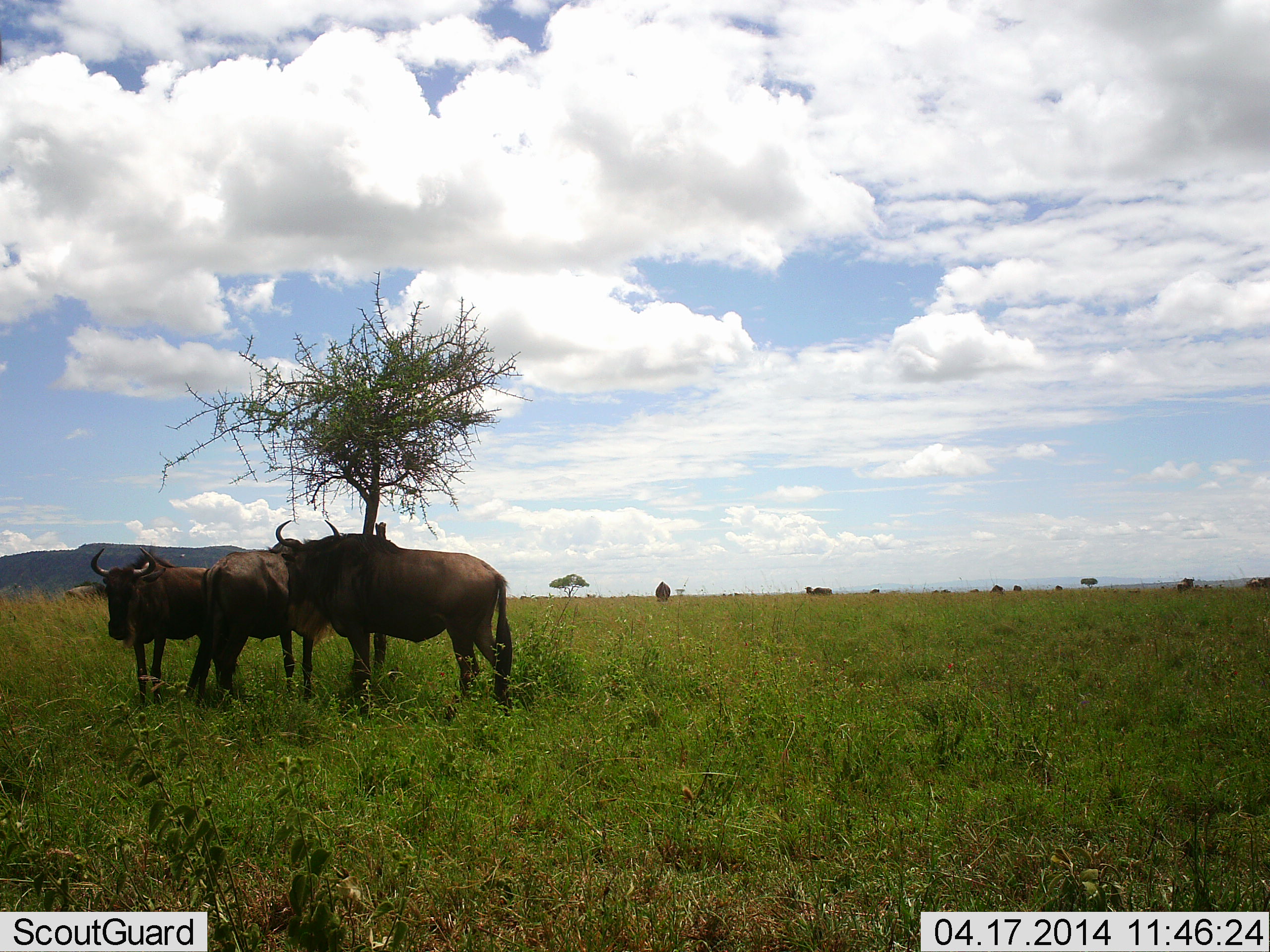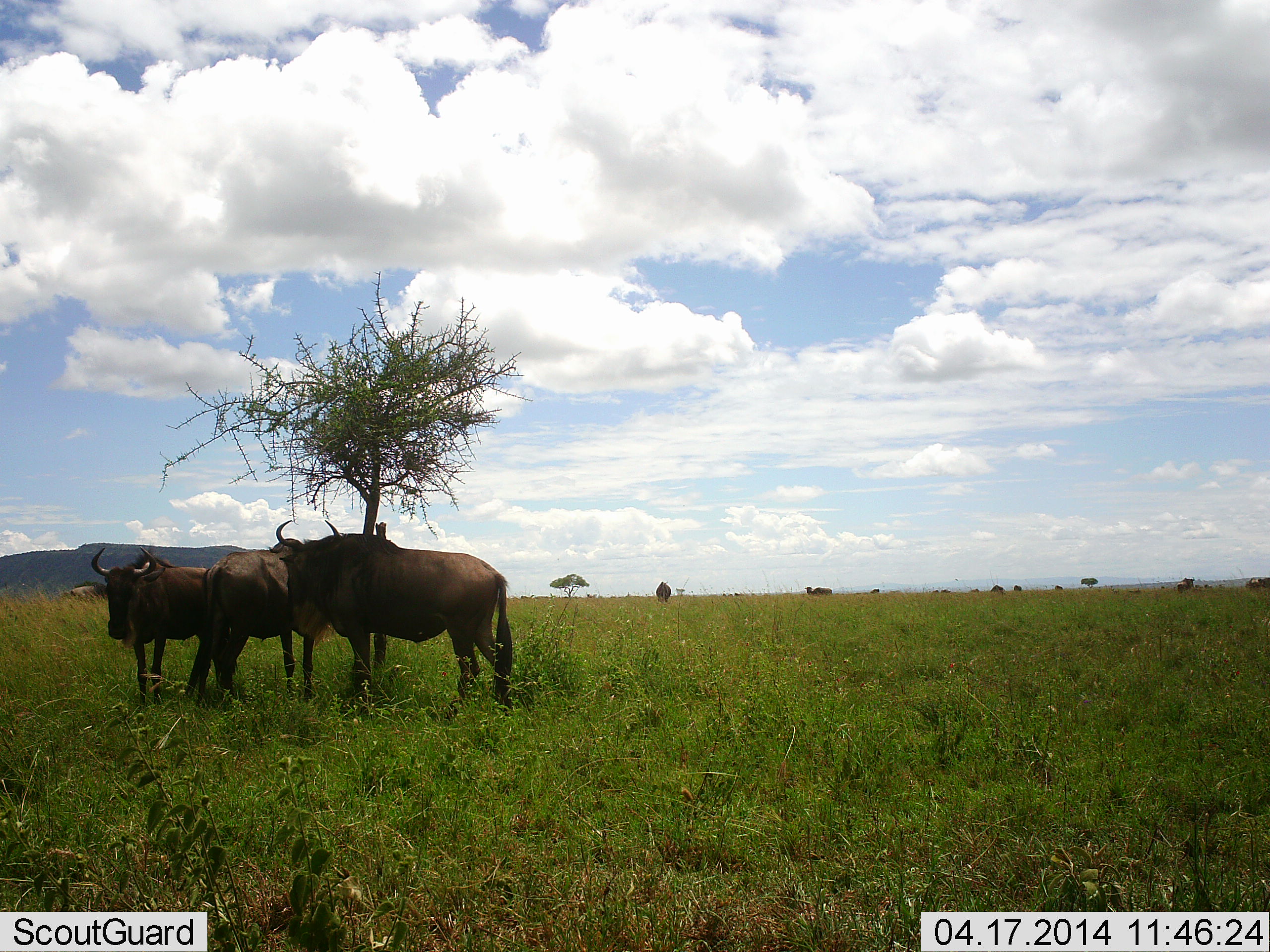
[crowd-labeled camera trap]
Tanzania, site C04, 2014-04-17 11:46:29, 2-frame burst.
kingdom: Animalia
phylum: Chordata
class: Mammalia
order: Artiodactyla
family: Bovidae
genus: Connochaetes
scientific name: Connochaetes taurinus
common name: blue wildebeest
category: wildebeest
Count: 4.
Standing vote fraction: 90%.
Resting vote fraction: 10%.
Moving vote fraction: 10%.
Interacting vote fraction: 10%.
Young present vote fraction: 0%.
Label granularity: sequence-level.